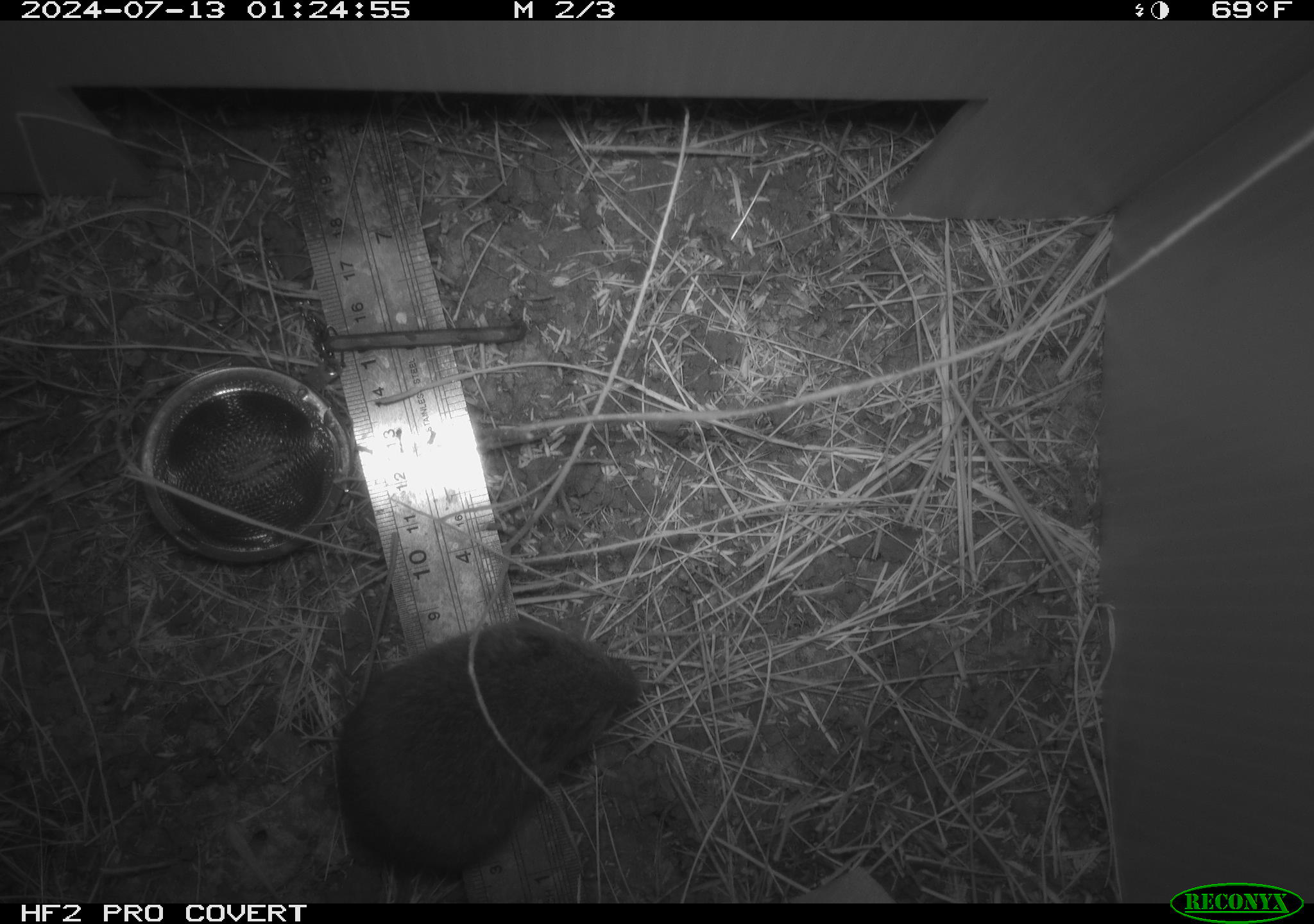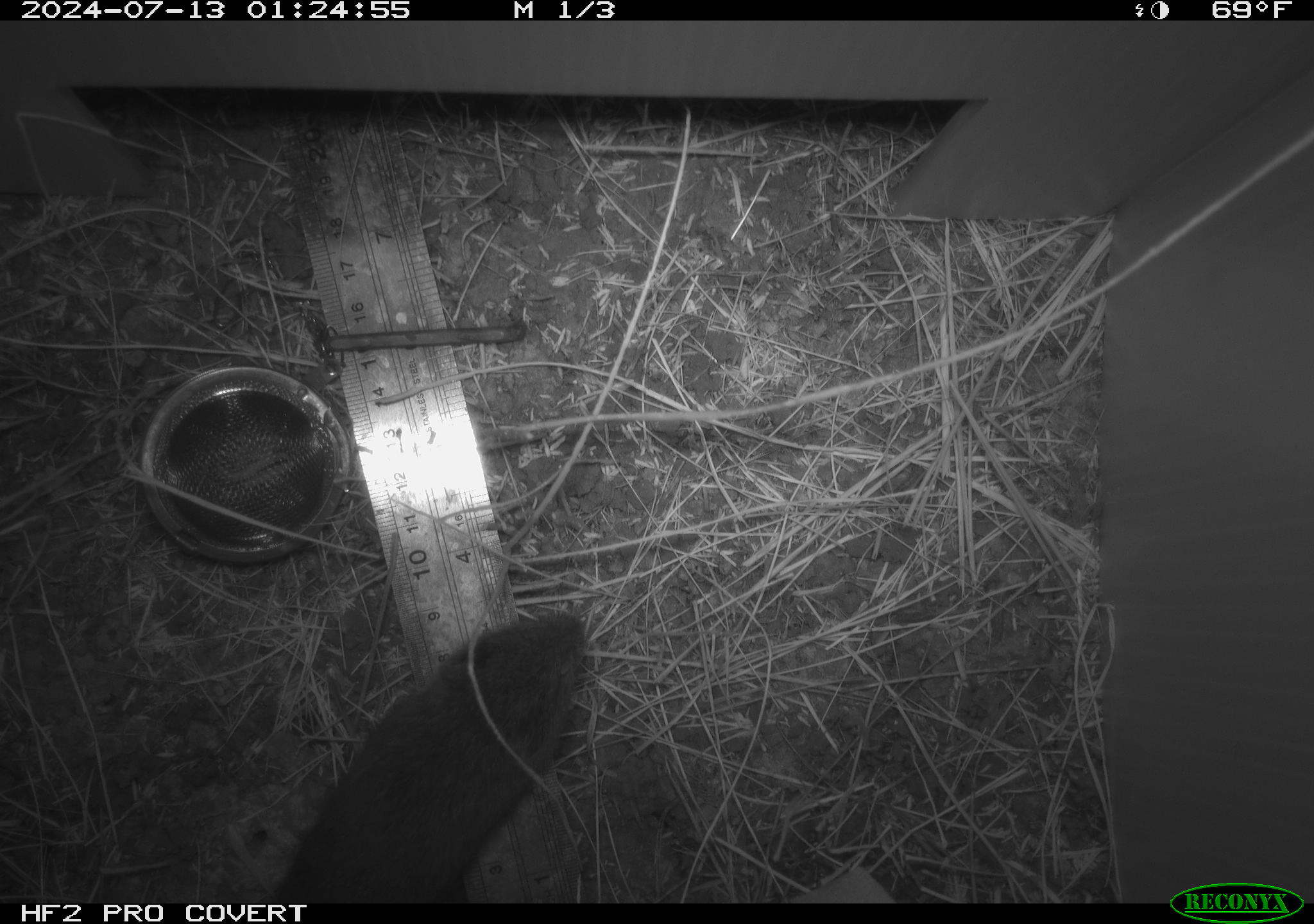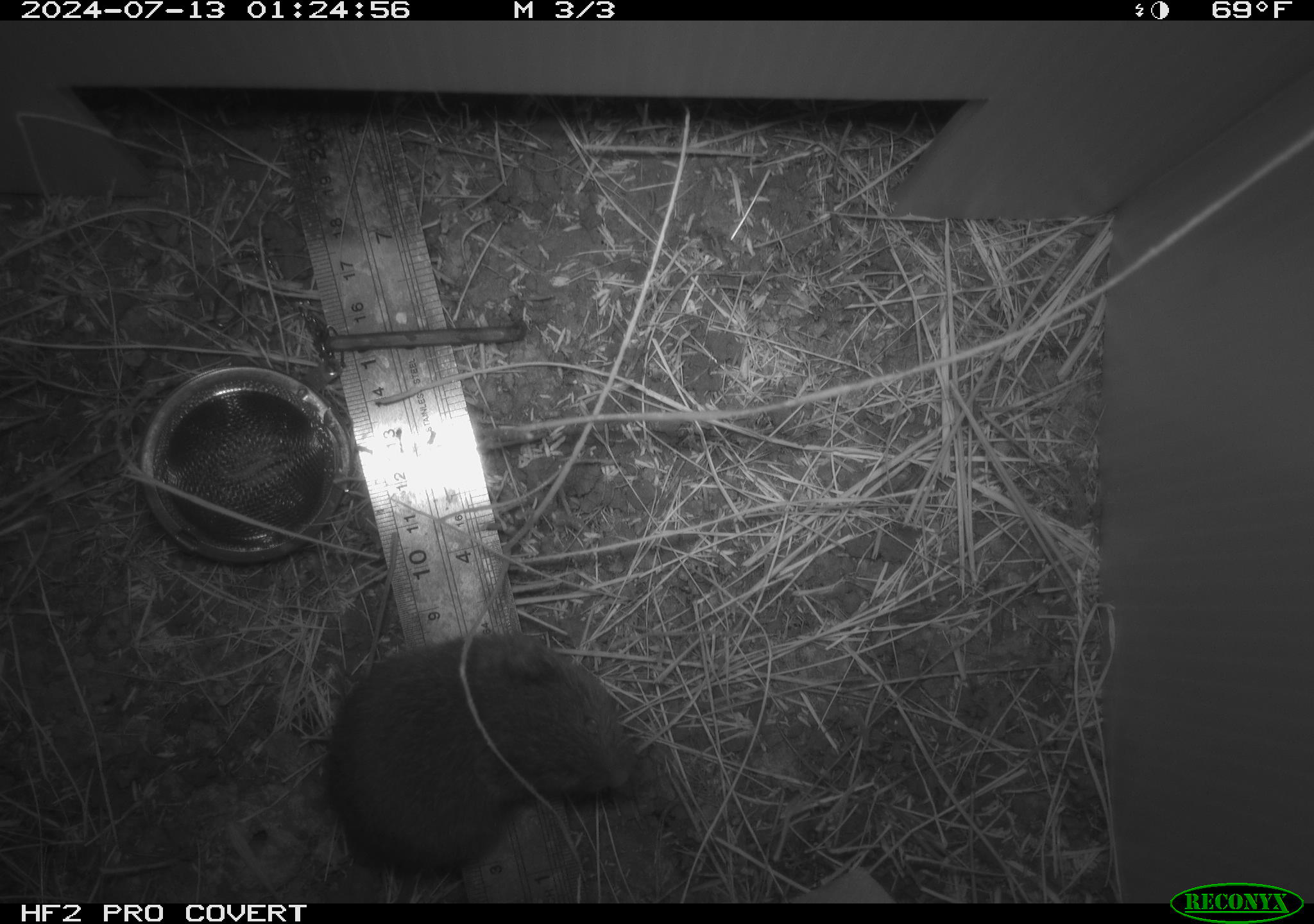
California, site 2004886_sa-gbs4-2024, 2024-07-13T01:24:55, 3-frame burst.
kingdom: Animalia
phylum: Chordata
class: Mammalia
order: Rodentia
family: Cricetidae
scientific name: Arvicolinae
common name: voles, lemmings, and muskrats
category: arvicolinae subfamily